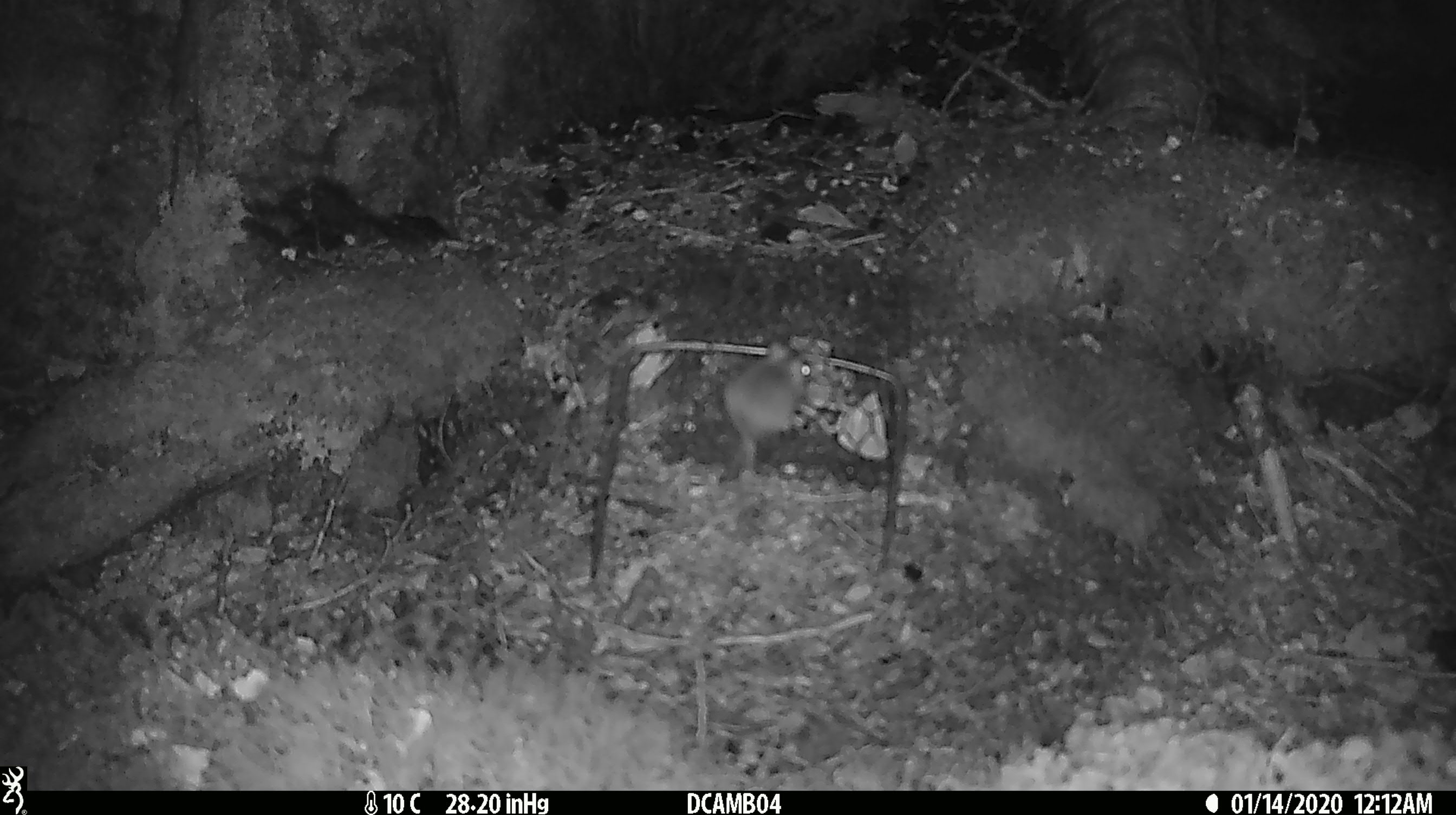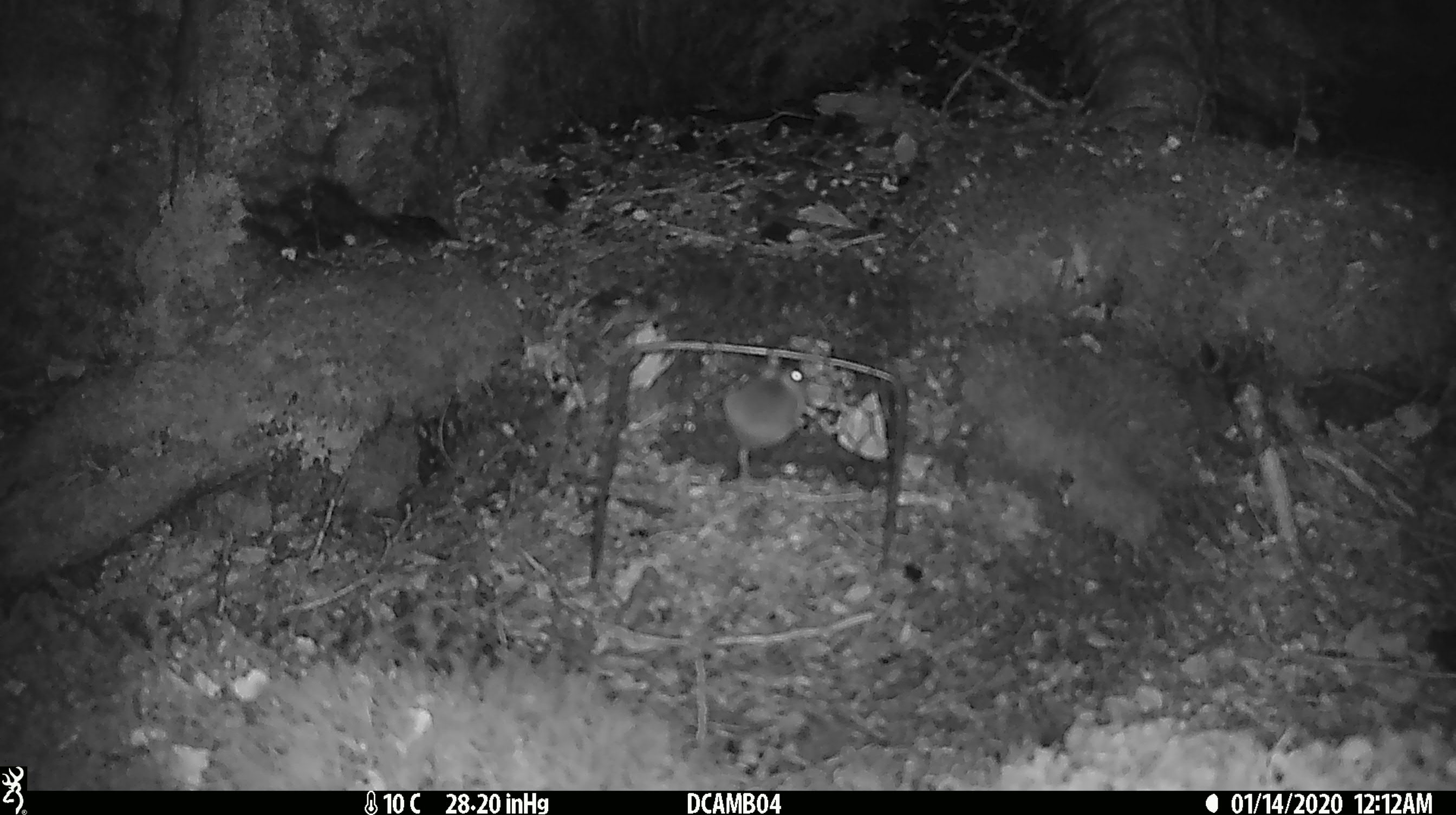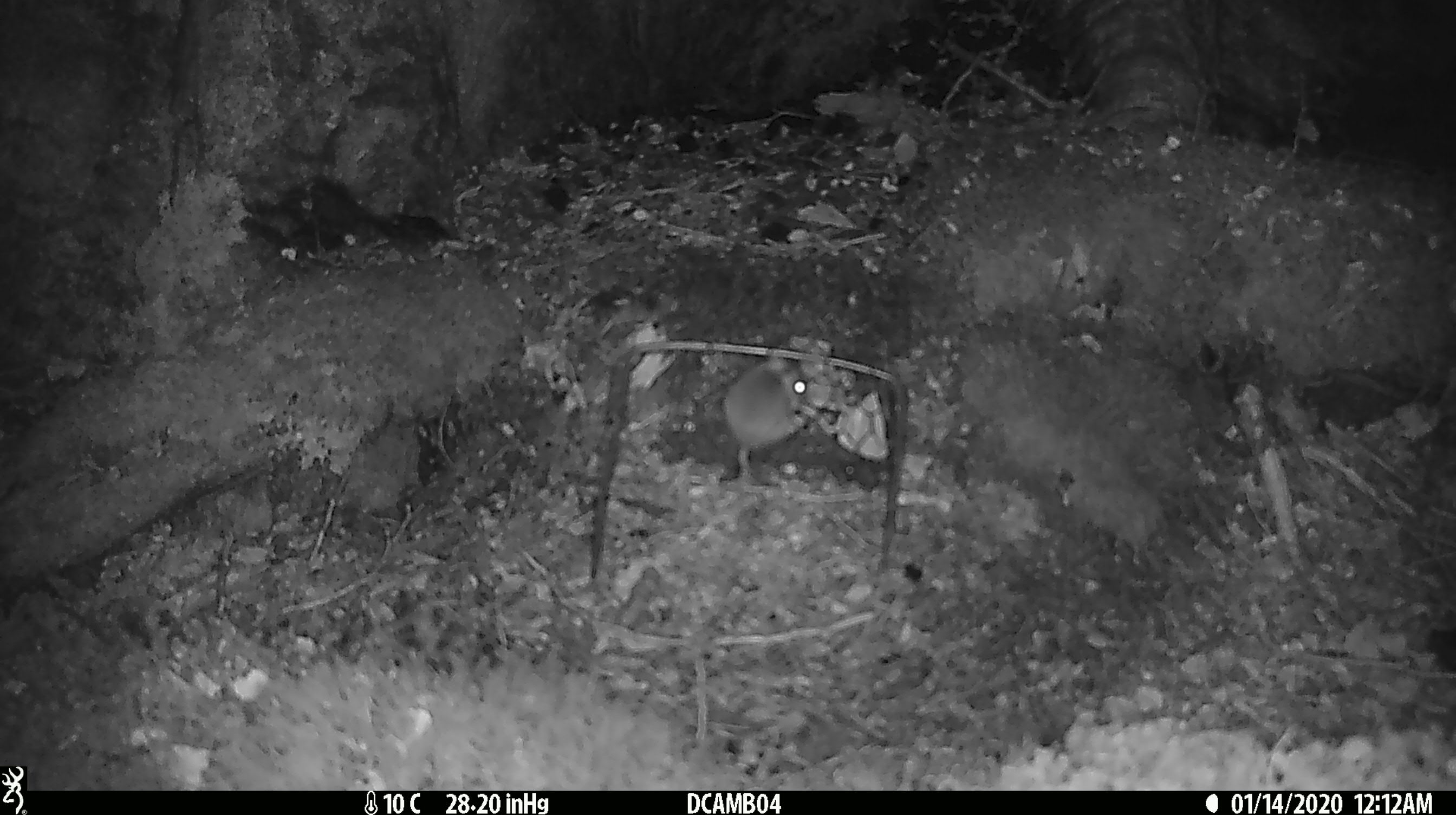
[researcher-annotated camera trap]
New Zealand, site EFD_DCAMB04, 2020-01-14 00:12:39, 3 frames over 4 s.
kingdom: Animalia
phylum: Chordata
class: Mammalia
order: Rodentia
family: Muridae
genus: Mus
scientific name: Mus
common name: mouse